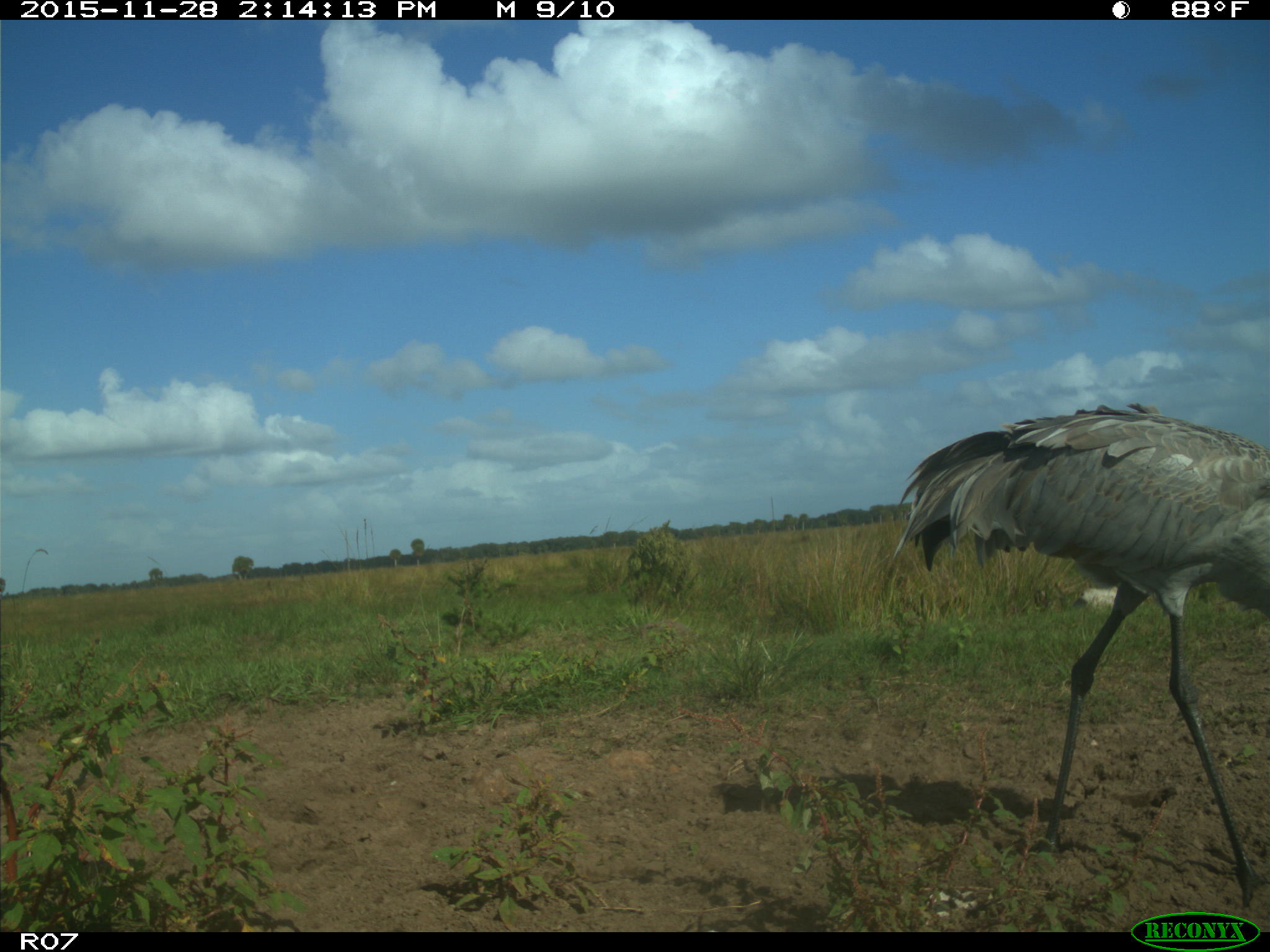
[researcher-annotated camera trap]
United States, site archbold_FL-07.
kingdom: Animalia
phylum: Chordata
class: Aves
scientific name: Aves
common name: birds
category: unidentified bird